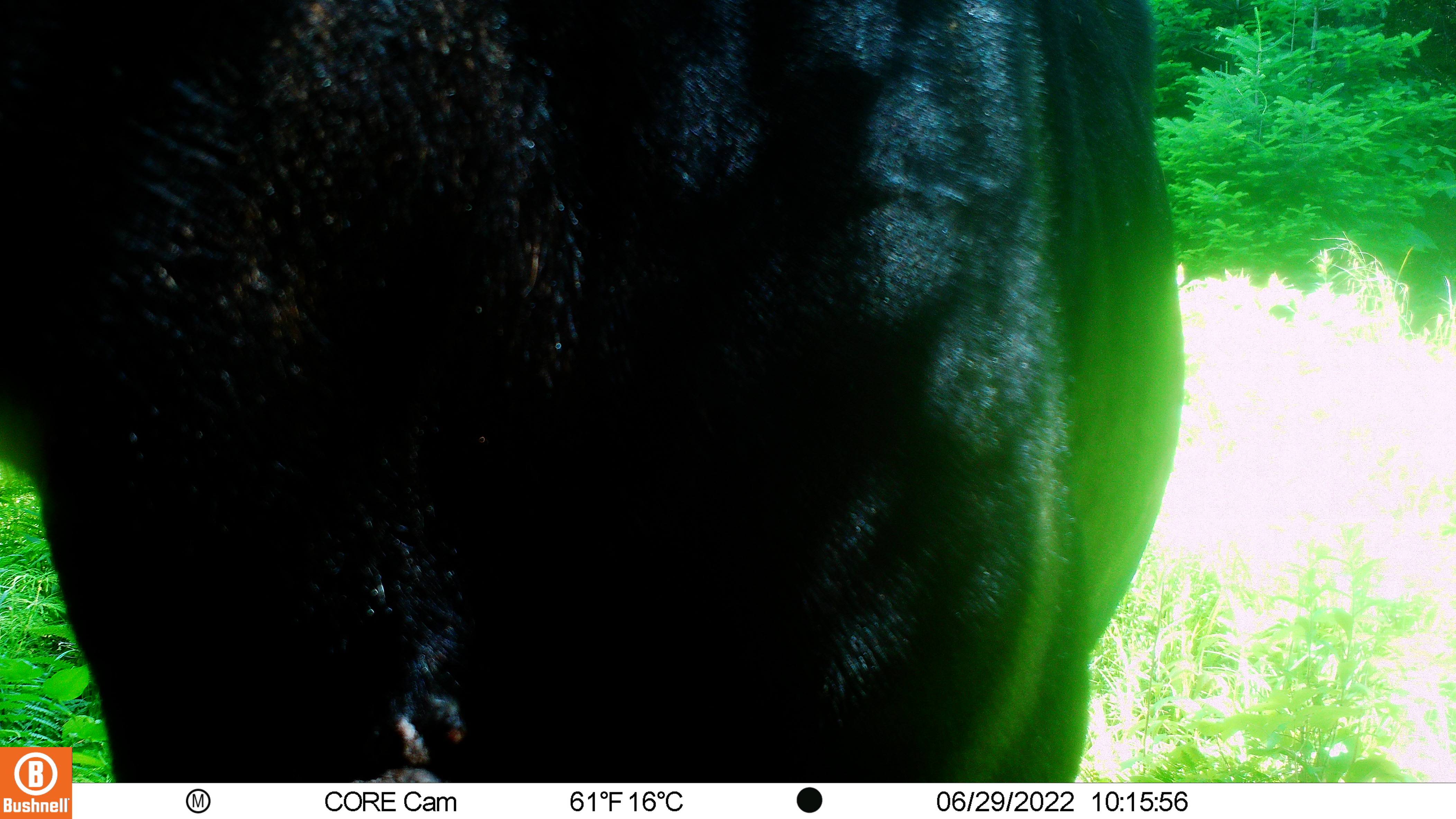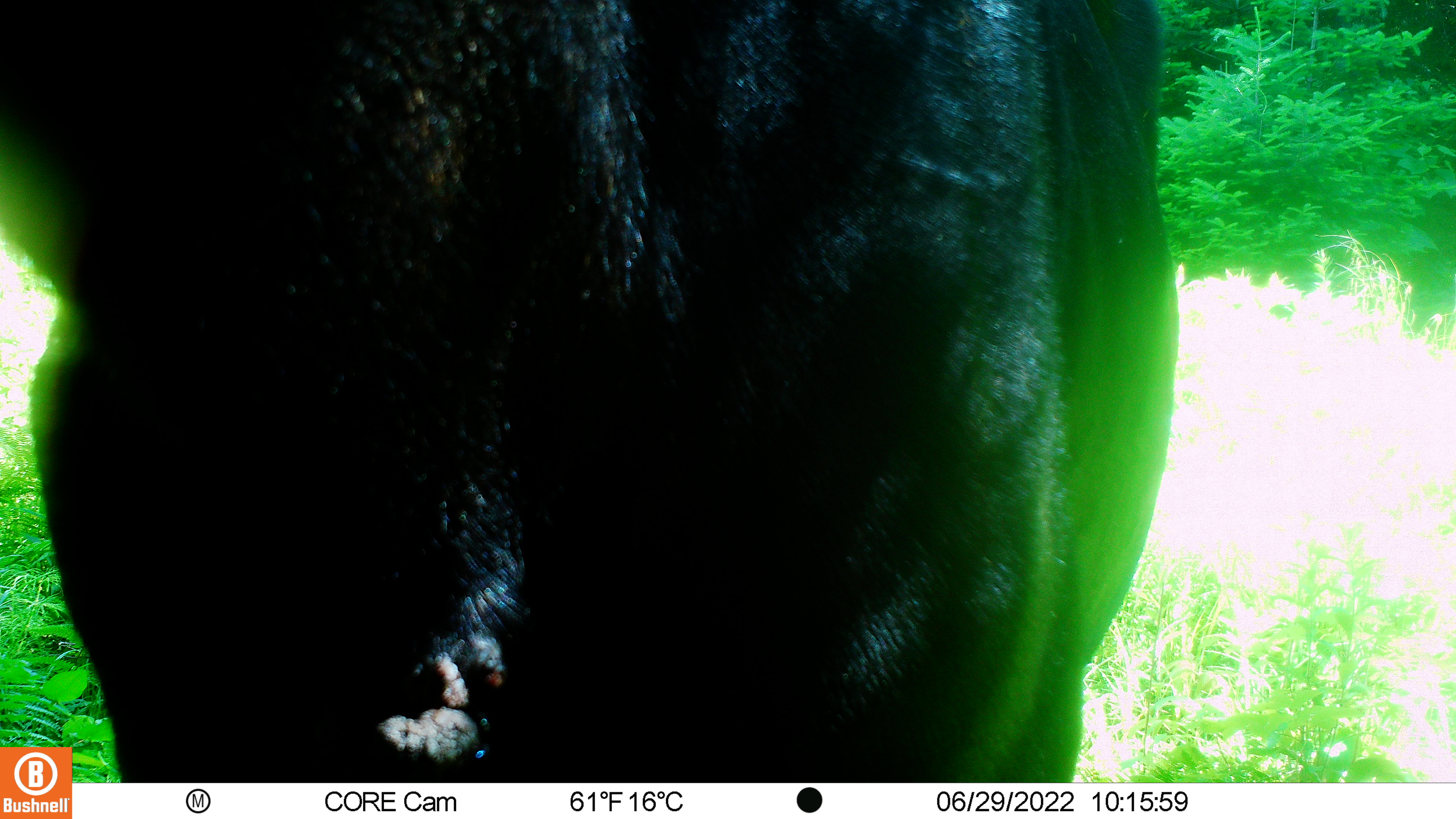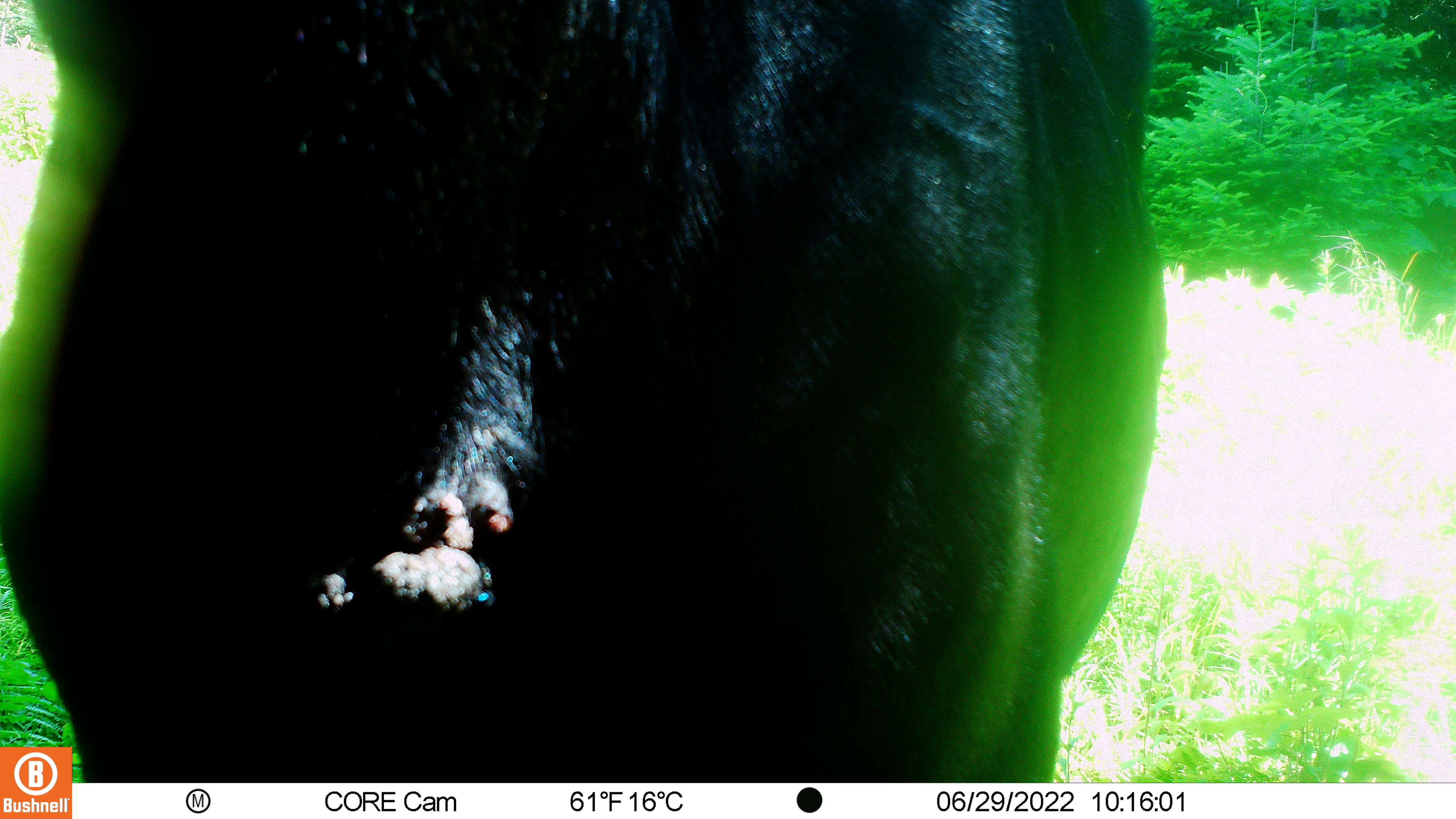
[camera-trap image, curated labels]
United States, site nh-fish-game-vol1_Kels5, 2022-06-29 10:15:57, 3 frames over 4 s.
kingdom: Animalia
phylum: Chordata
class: Mammalia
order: Artiodactyla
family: Cervidae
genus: Alces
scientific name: Alces alces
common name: moose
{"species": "moose (Alces alces)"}